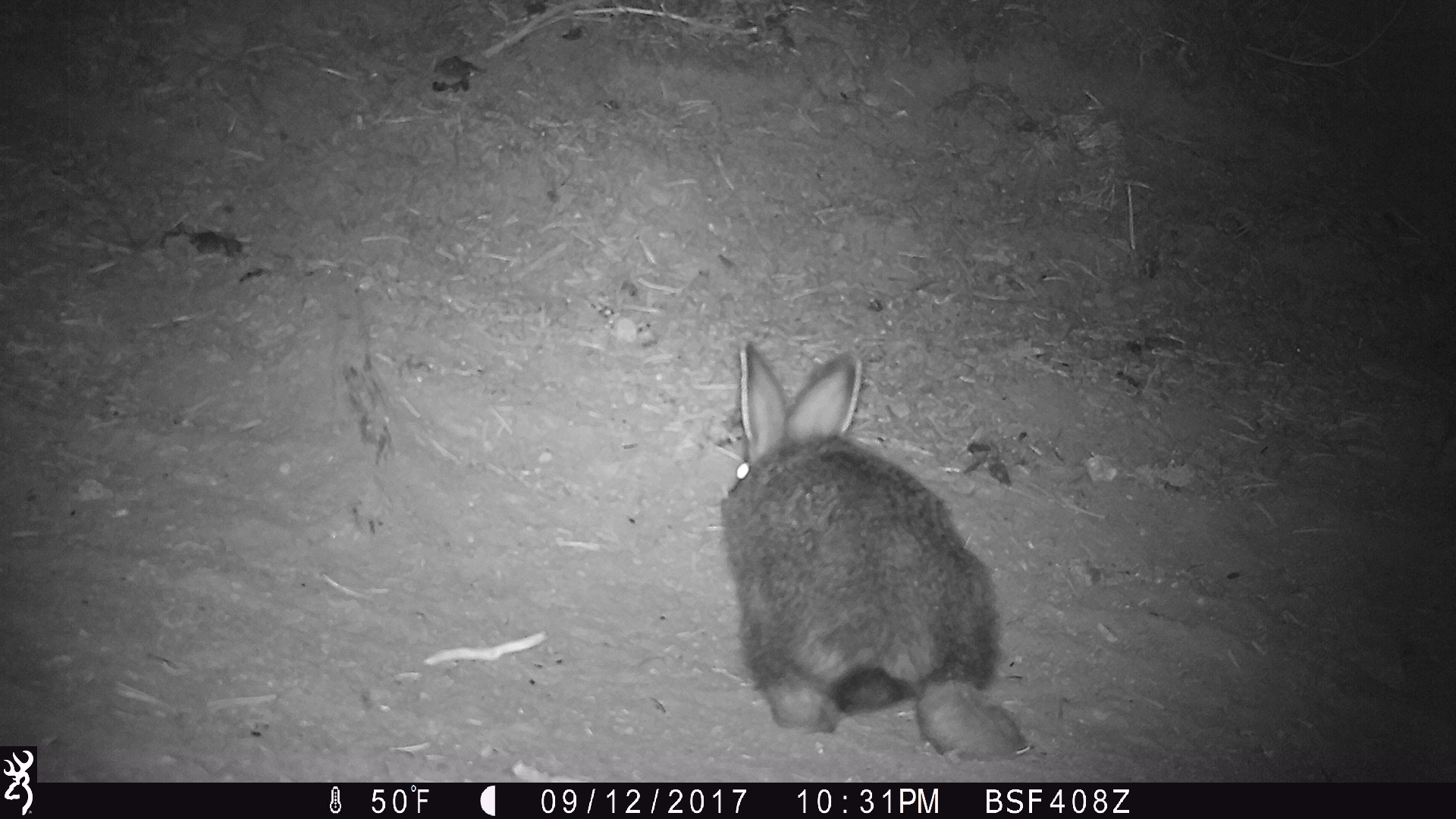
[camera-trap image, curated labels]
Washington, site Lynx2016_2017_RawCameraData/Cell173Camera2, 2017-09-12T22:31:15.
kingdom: Animalia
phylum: Chordata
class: Mammalia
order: Lagomorpha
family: Leporidae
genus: Lepus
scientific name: Lepus americanus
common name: snowshoe hare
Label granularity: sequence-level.